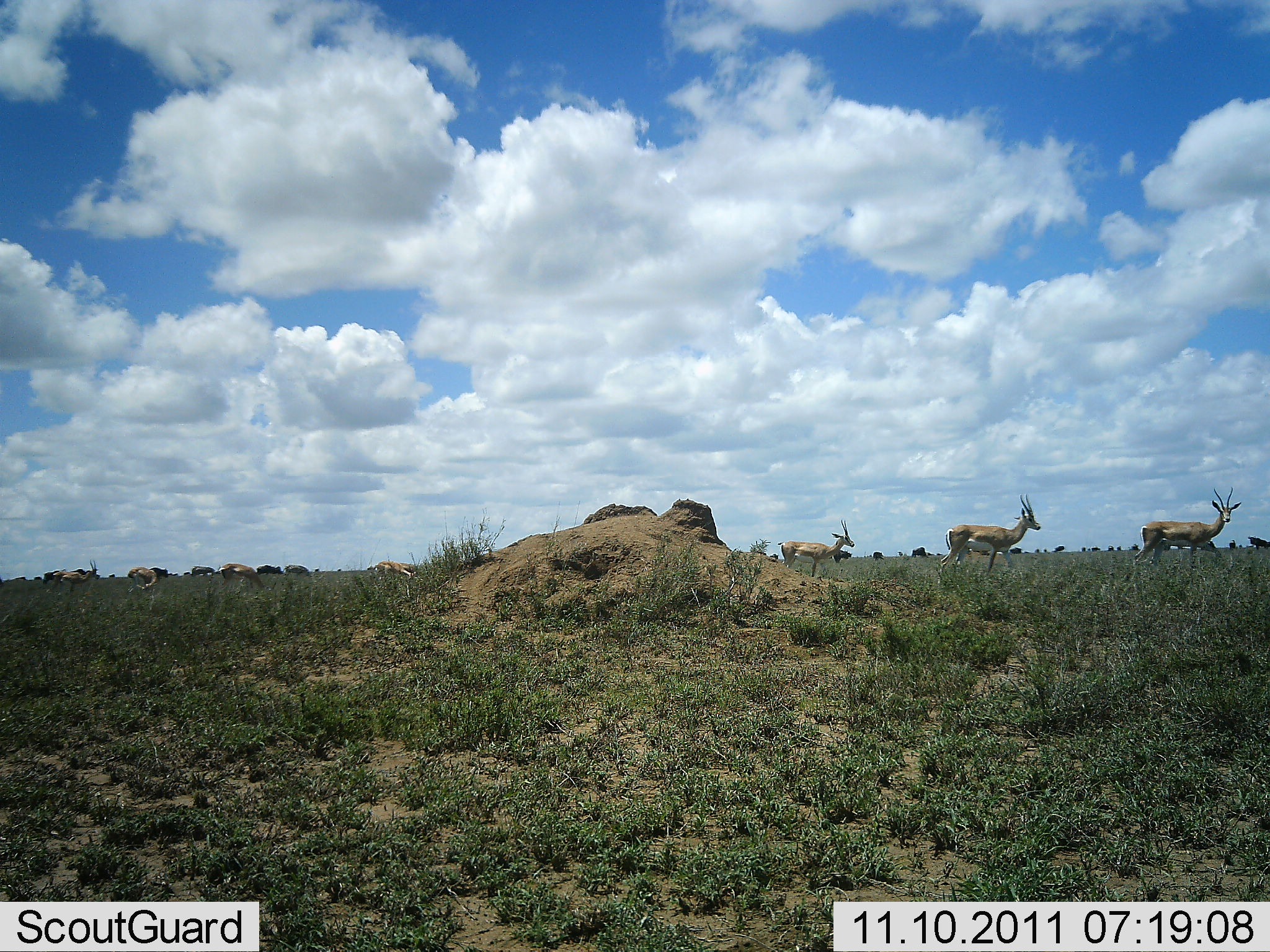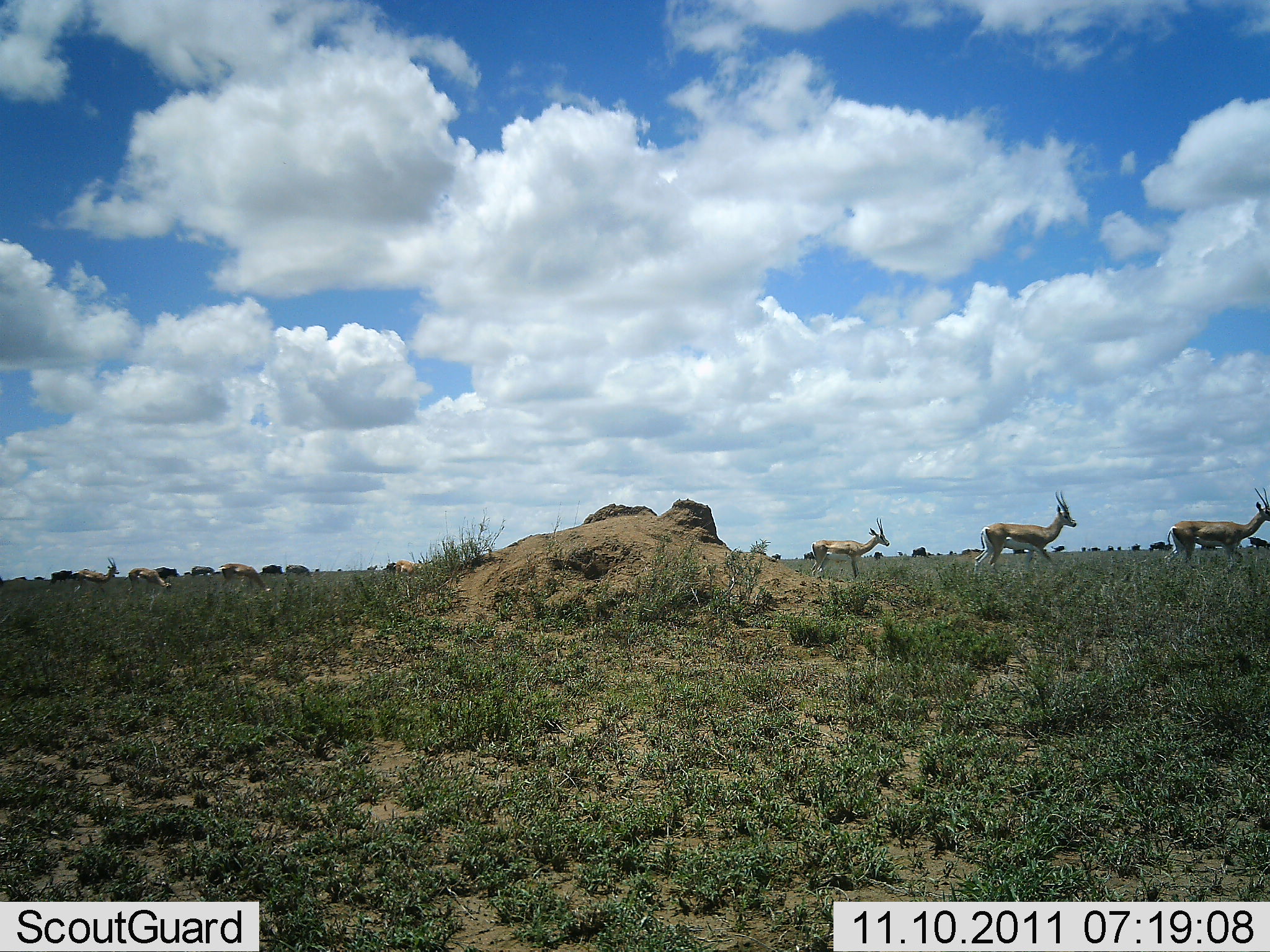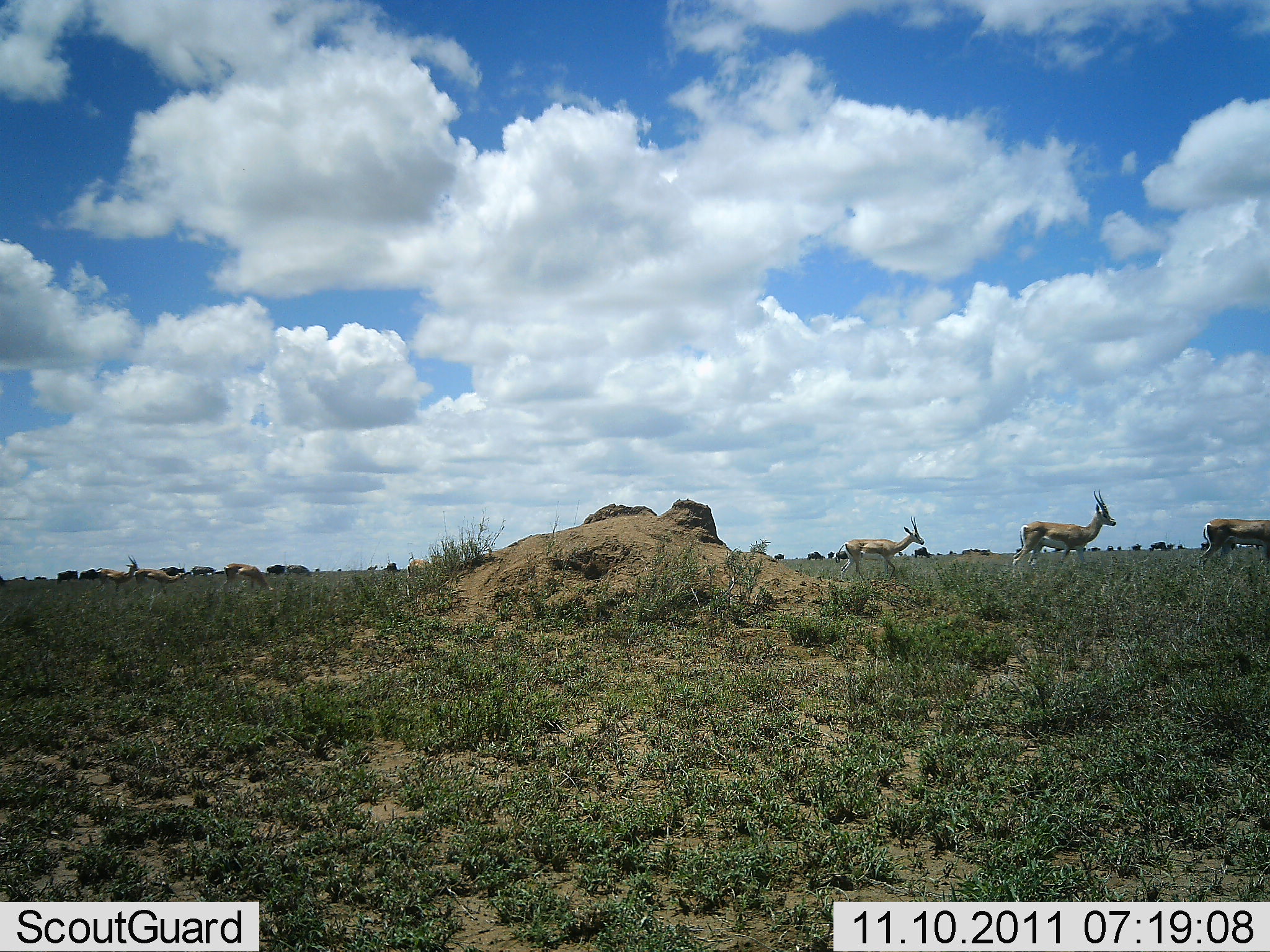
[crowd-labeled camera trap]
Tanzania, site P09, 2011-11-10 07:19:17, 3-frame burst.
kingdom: Animalia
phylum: Chordata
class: Mammalia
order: Artiodactyla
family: Bovidae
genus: Nanger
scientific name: Nanger granti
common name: grant's gazelle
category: gazellegrants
Gazellegrants (grant's gazelle) (Nanger granti), count 7. Behavior (volunteer vote fractions): standing 9%, resting 0%, moving 100%, interacting 0%. Young present (vote fraction): 9%. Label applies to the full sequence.